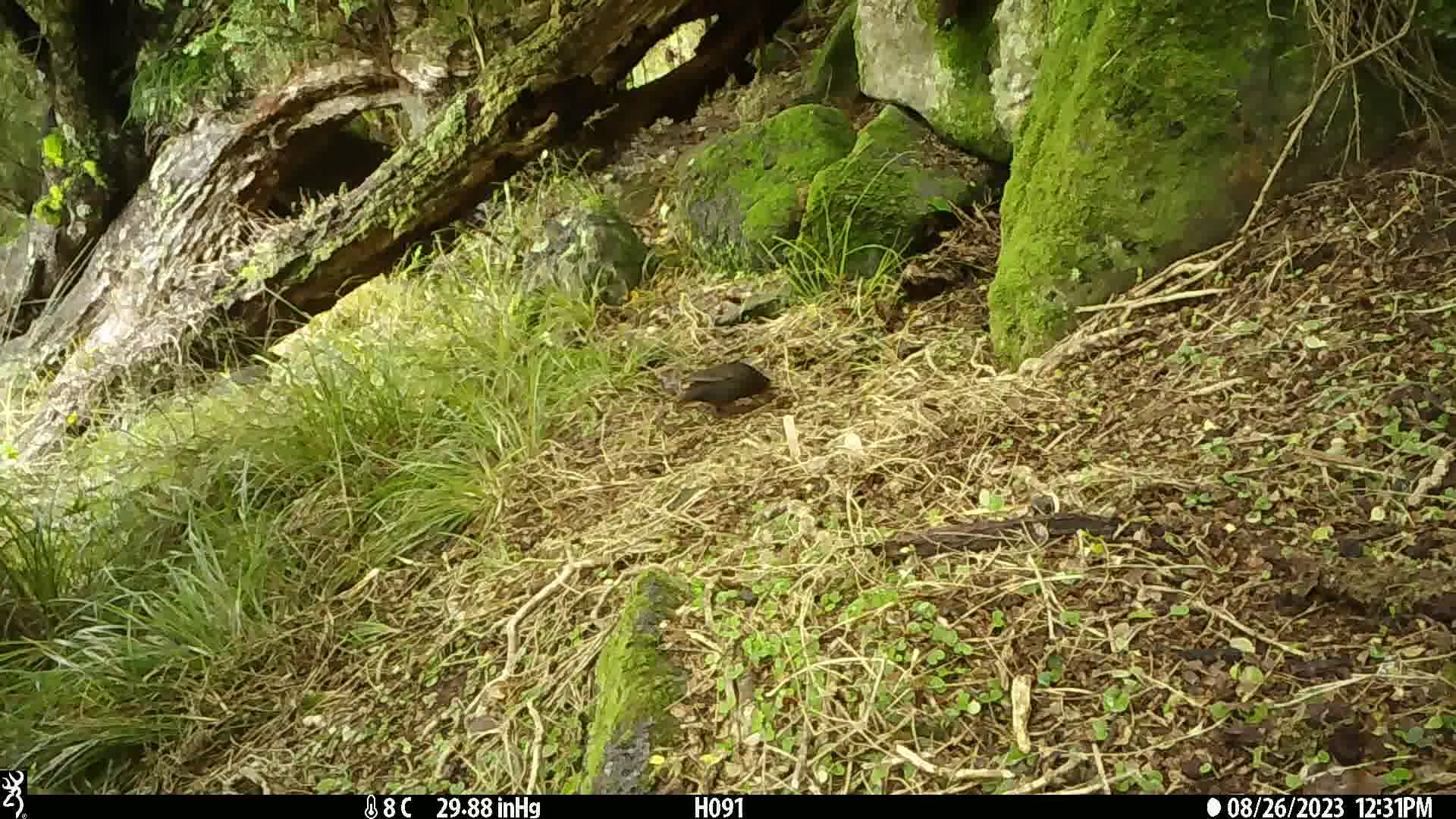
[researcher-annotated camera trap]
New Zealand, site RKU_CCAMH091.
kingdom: Animalia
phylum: Chordata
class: Aves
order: Passeriformes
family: Turdidae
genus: Turdus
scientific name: Turdus merula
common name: eurasian blackbird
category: blackbird